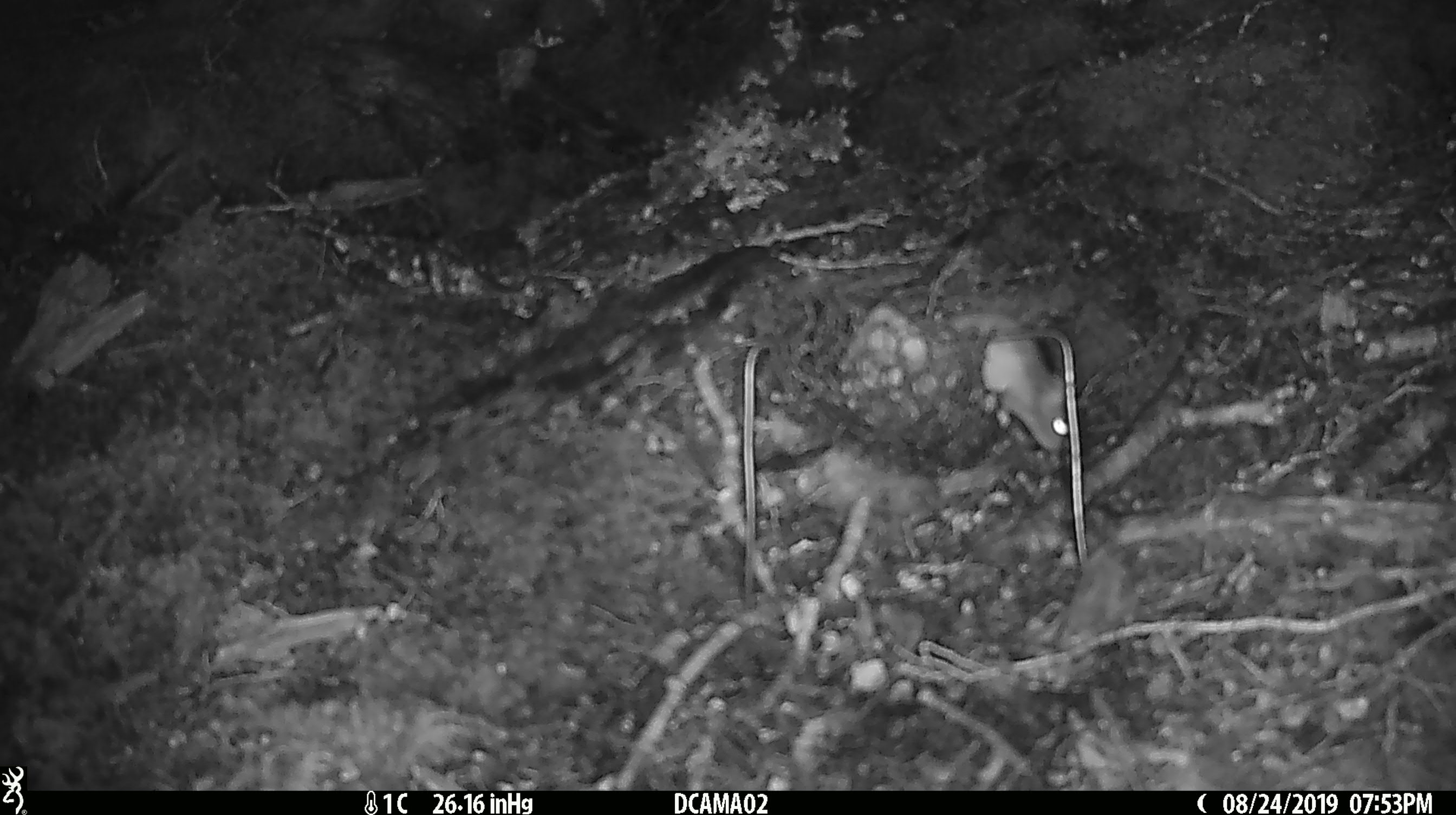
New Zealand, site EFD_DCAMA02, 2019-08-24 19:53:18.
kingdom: Animalia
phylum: Chordata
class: Mammalia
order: Rodentia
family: Muridae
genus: Mus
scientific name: Mus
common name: mouse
Mouse (Mus).